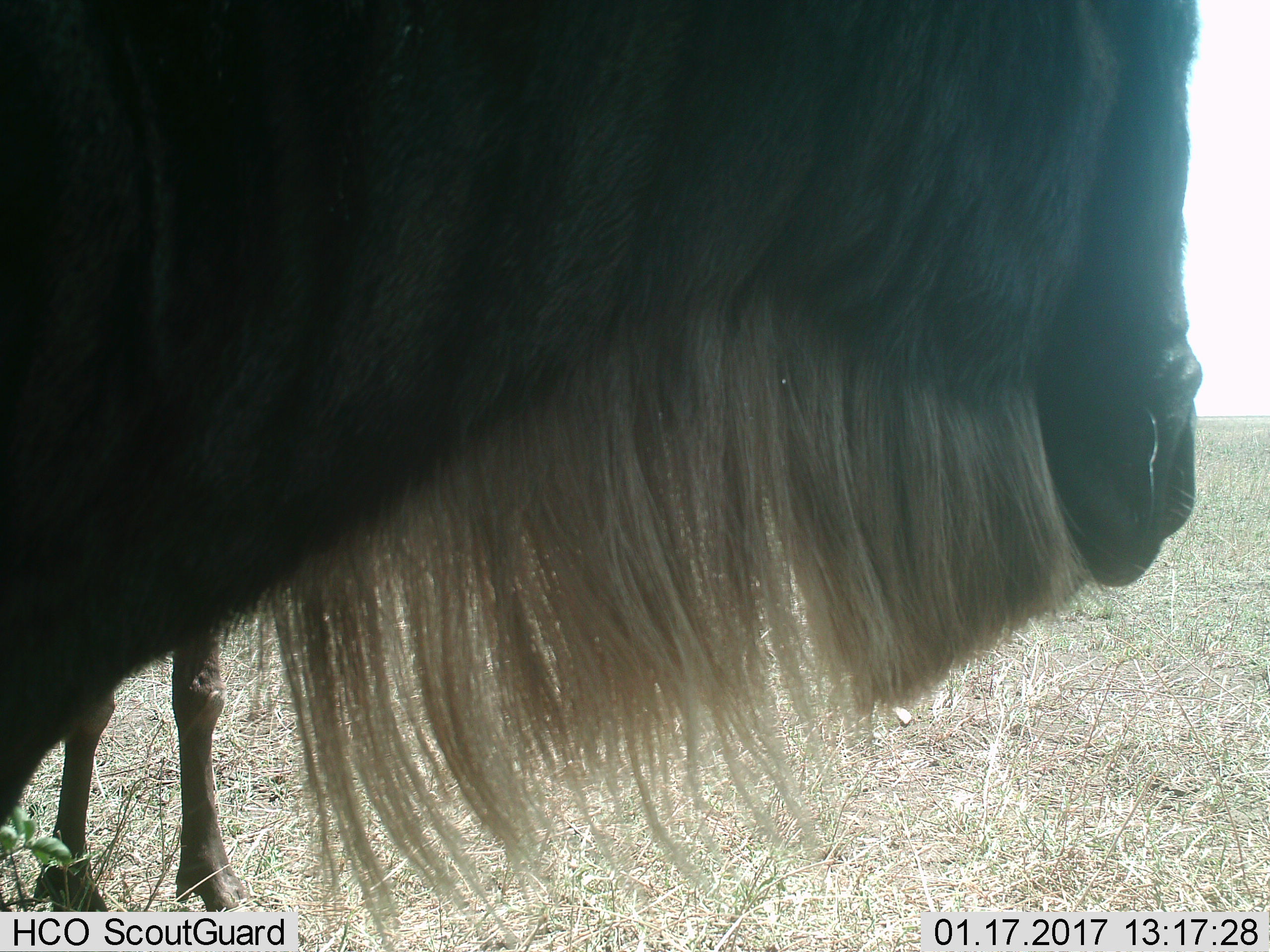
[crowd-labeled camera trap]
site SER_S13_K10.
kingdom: Animalia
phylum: Chordata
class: Mammalia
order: Artiodactyla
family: Bovidae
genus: Connochaetes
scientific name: Connochaetes taurinus taurinus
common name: blue wildebeest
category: wildebeestblue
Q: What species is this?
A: Wildebeestblue (blue wildebeest) (Connochaetes taurinus taurinus).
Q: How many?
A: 2.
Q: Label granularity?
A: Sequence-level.